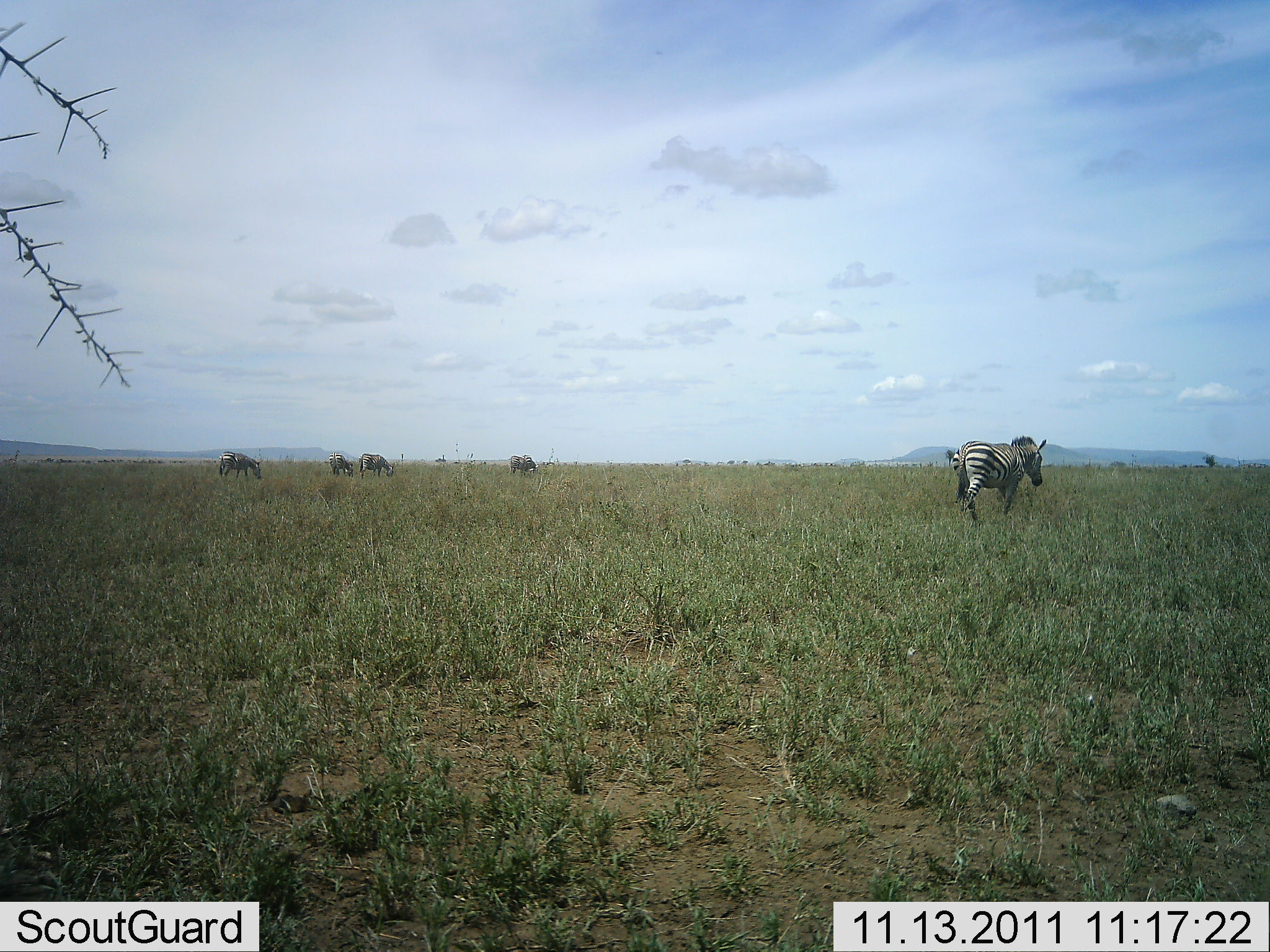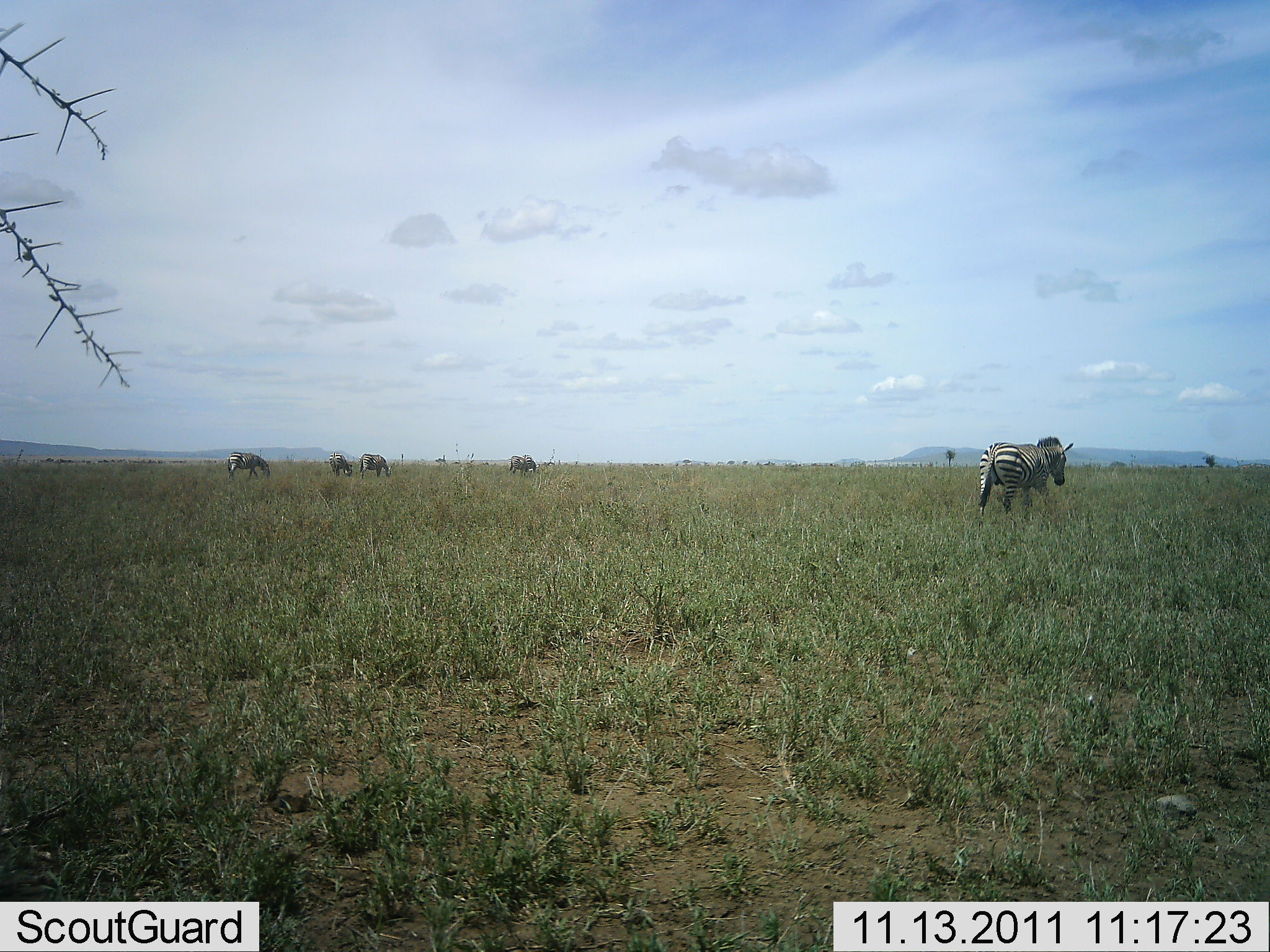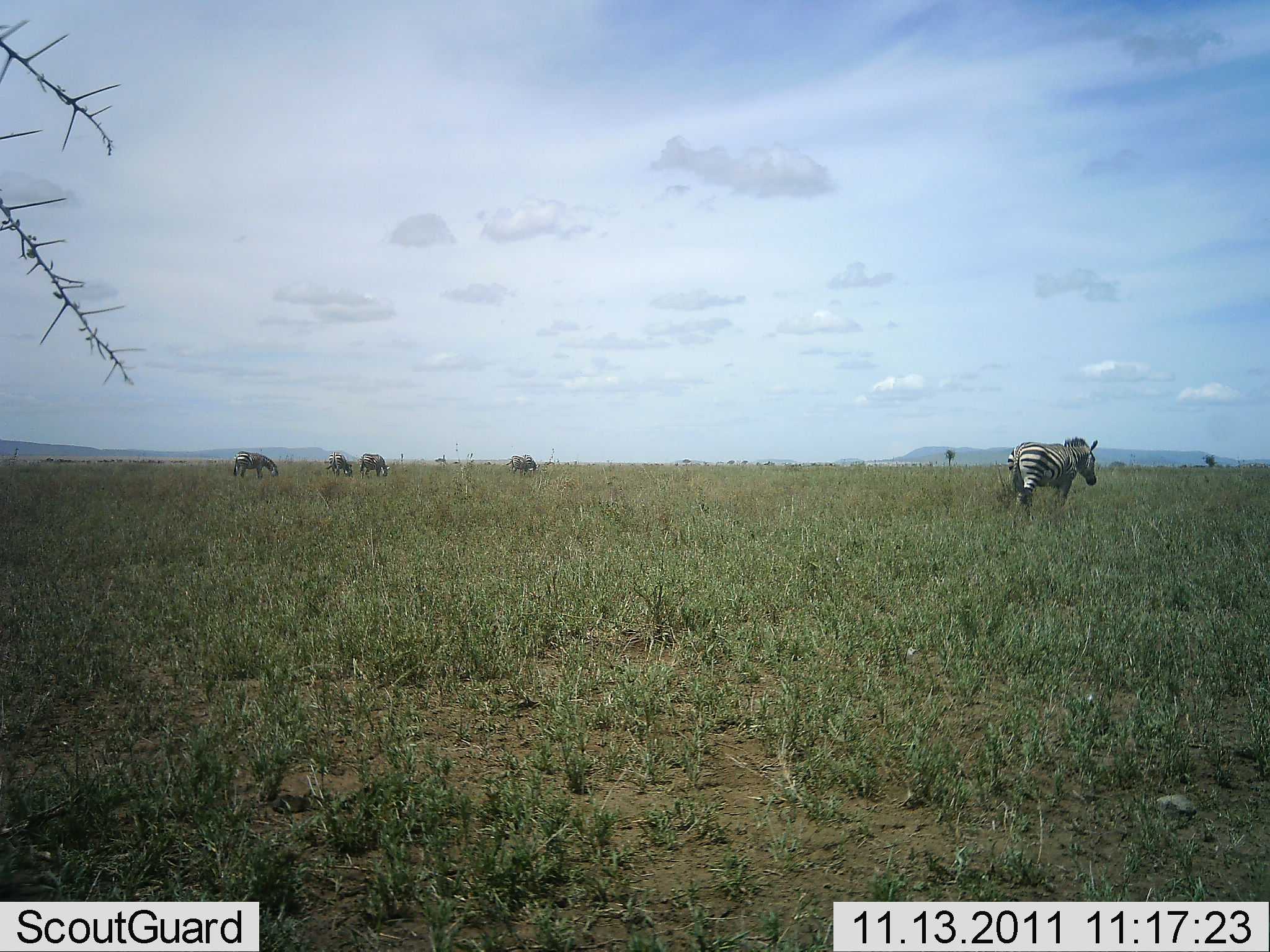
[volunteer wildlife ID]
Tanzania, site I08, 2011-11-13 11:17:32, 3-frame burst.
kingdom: Animalia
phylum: Chordata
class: Mammalia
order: Perissodactyla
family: Equidae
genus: Equus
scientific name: Equus quagga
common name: plains zebra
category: zebra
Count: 5.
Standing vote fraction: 31%.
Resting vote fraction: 0%.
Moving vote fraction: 77%.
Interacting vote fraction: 0%.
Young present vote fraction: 0%.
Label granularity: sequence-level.